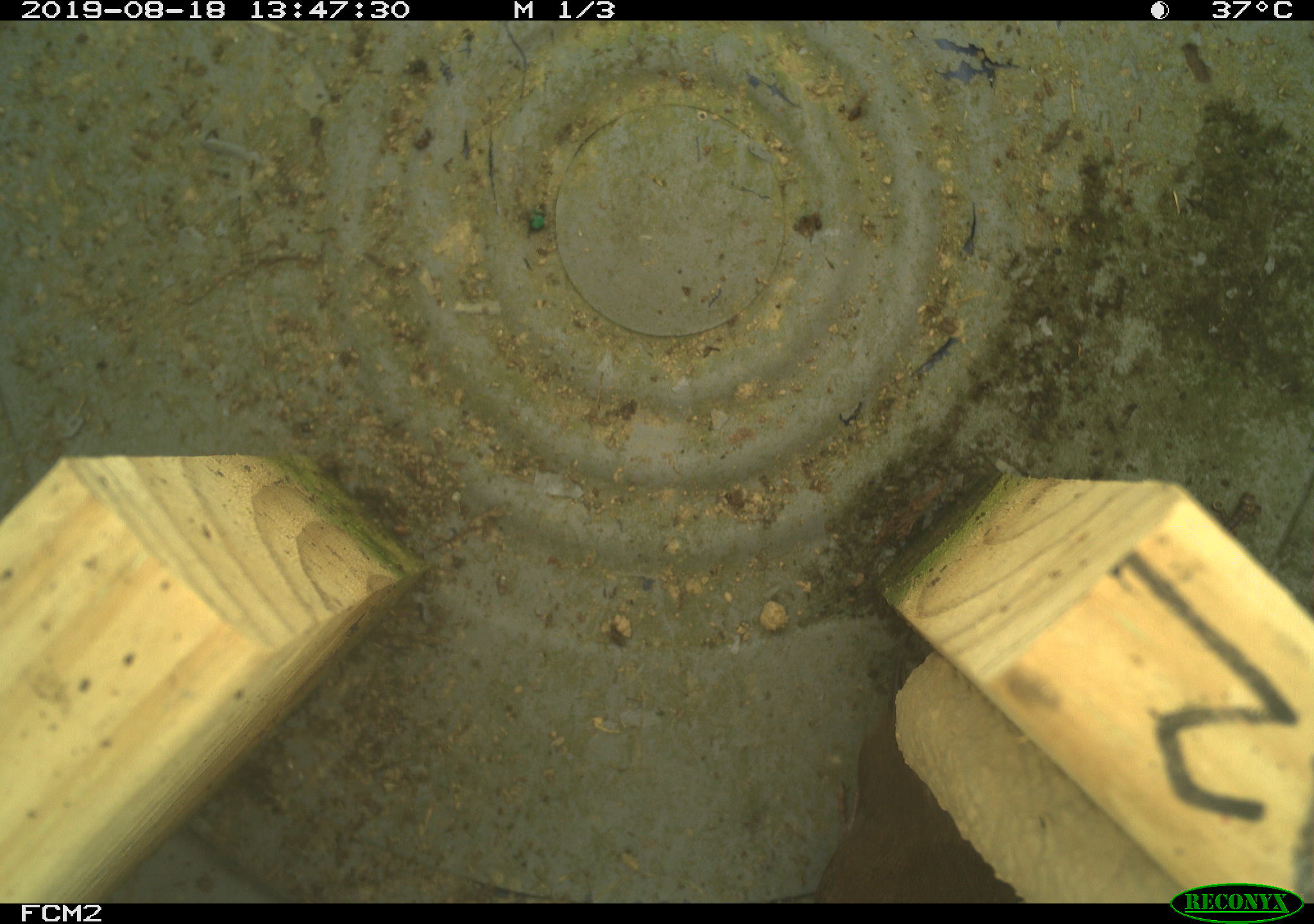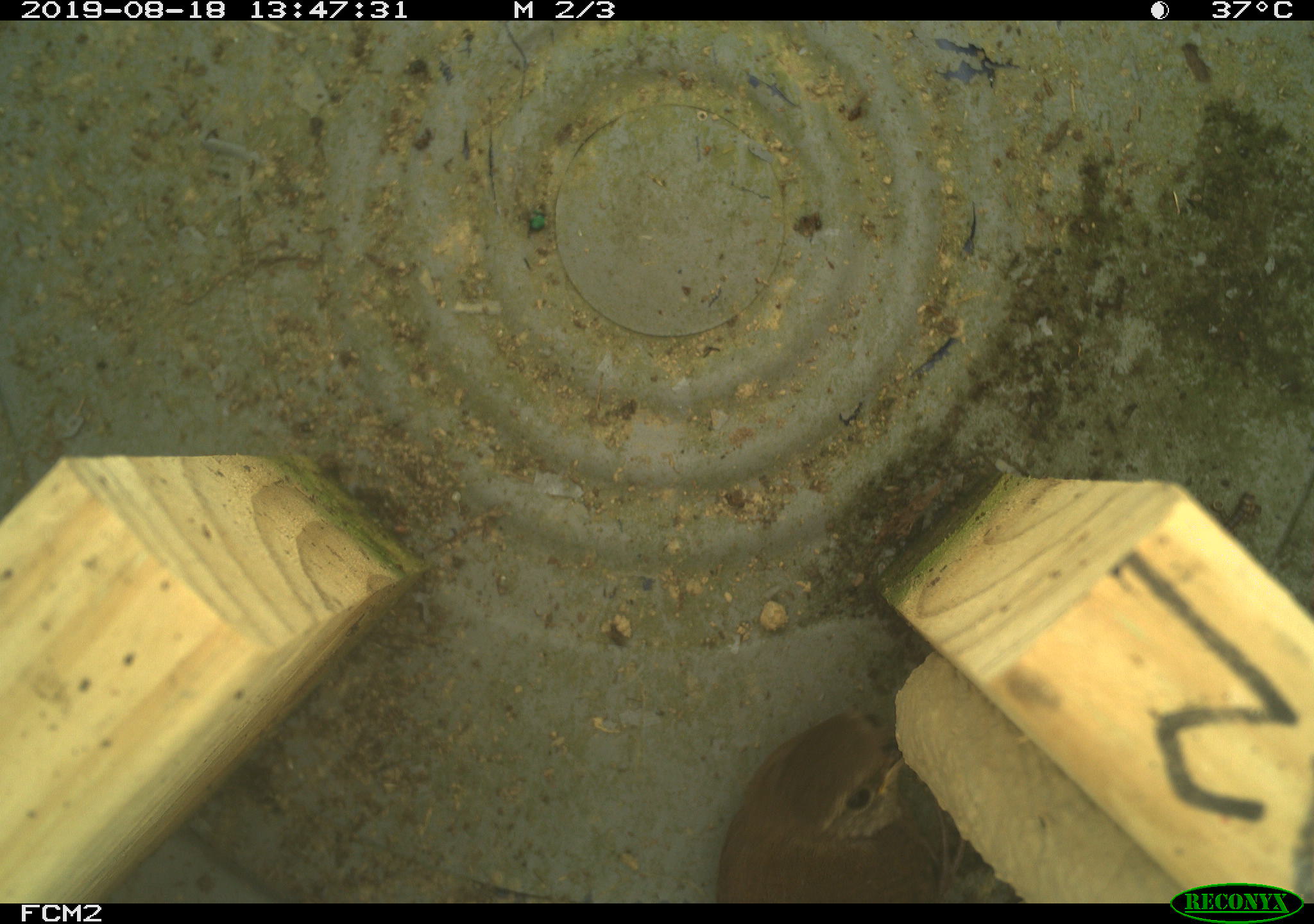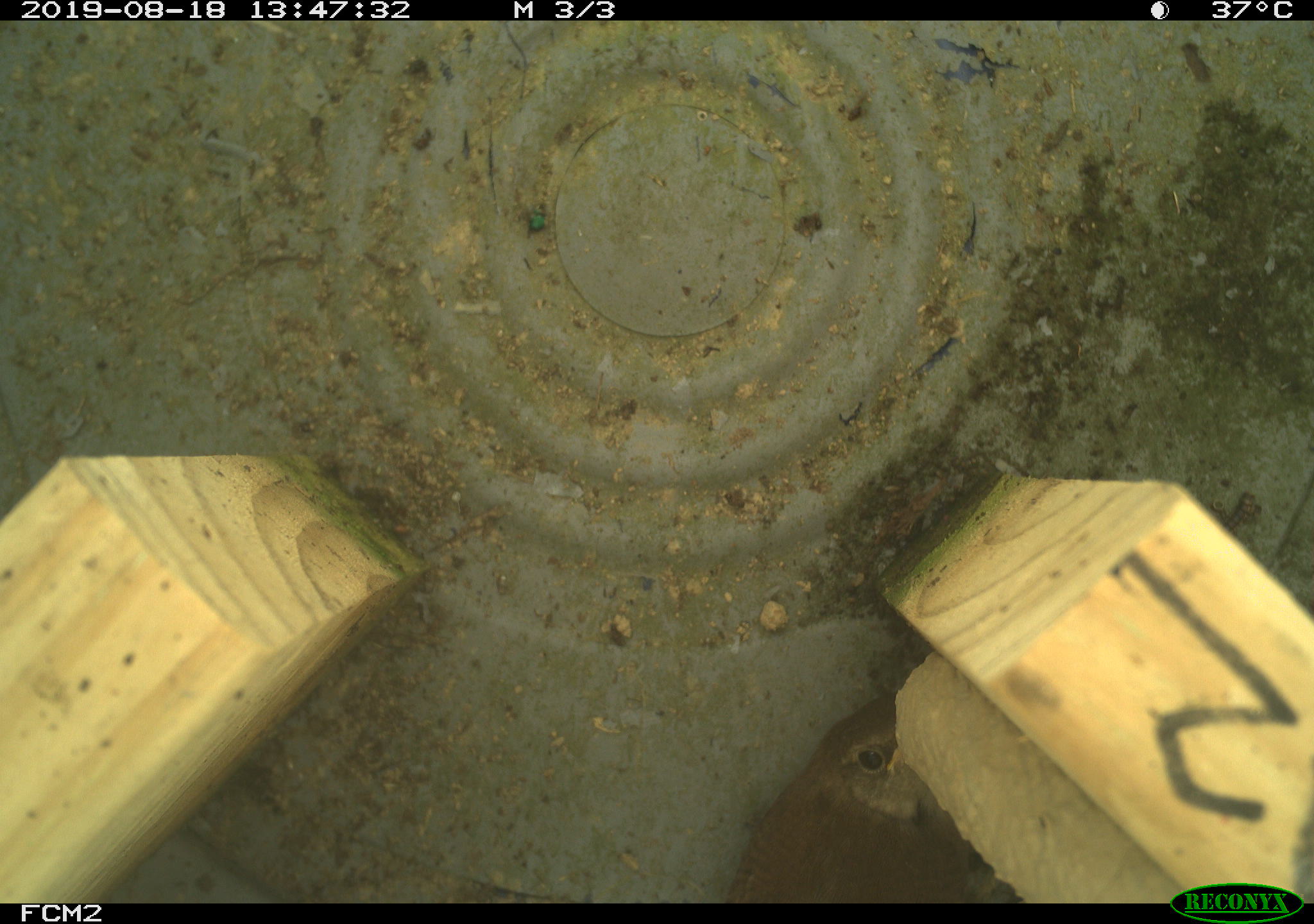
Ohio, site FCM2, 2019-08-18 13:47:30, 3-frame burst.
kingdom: Animalia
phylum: Chordata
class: Aves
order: Passeriformes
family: Troglodytidae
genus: Troglodytes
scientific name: Troglodytes aedon aedon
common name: northern house wren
Northern house wren (Troglodytes aedon aedon).